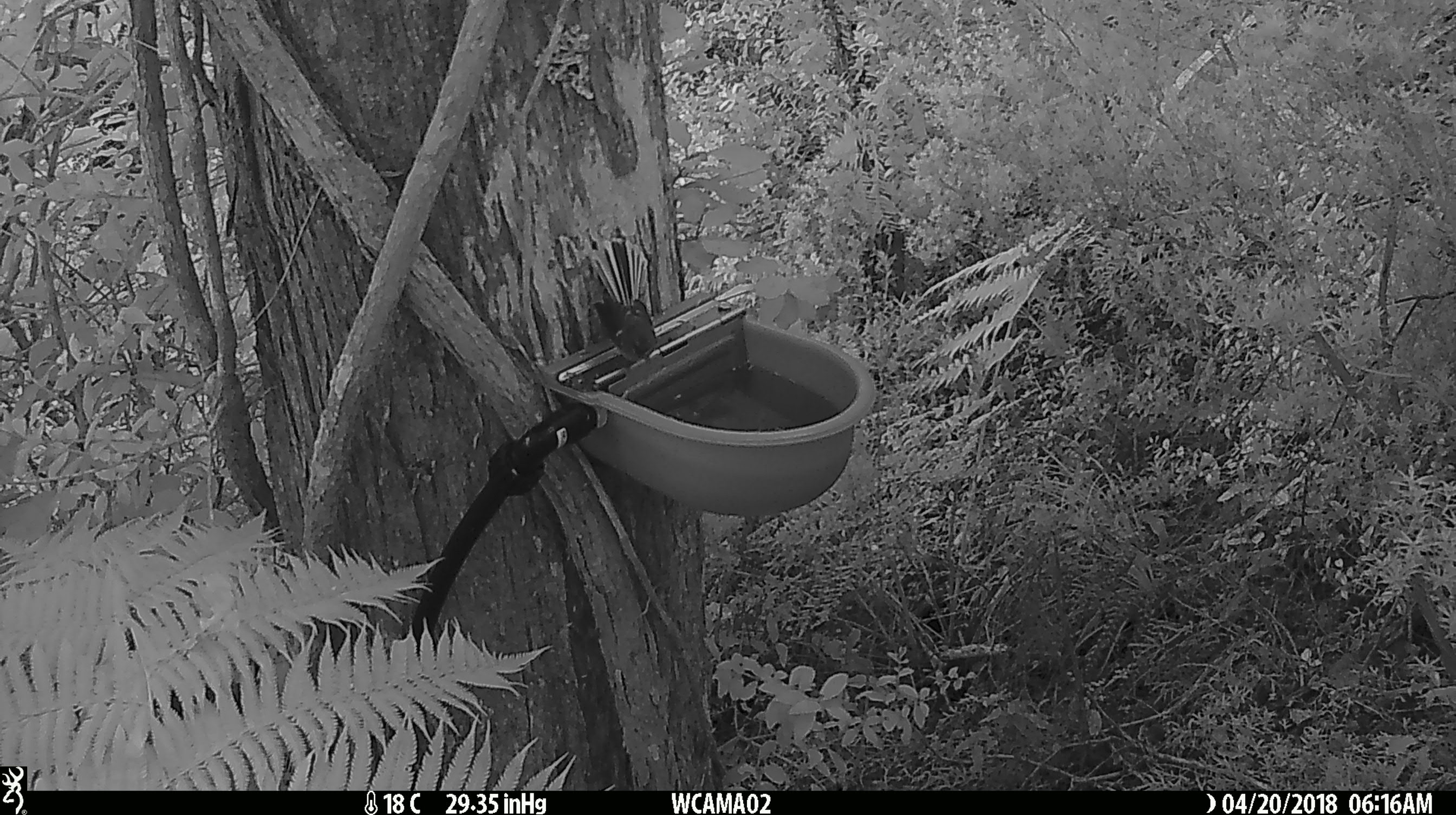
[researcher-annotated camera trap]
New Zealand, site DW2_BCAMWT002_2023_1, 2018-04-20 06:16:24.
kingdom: Animalia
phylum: Chordata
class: Aves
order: Passeriformes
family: Rhipiduridae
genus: Rhipidura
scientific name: Rhipidura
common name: fantails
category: fantail